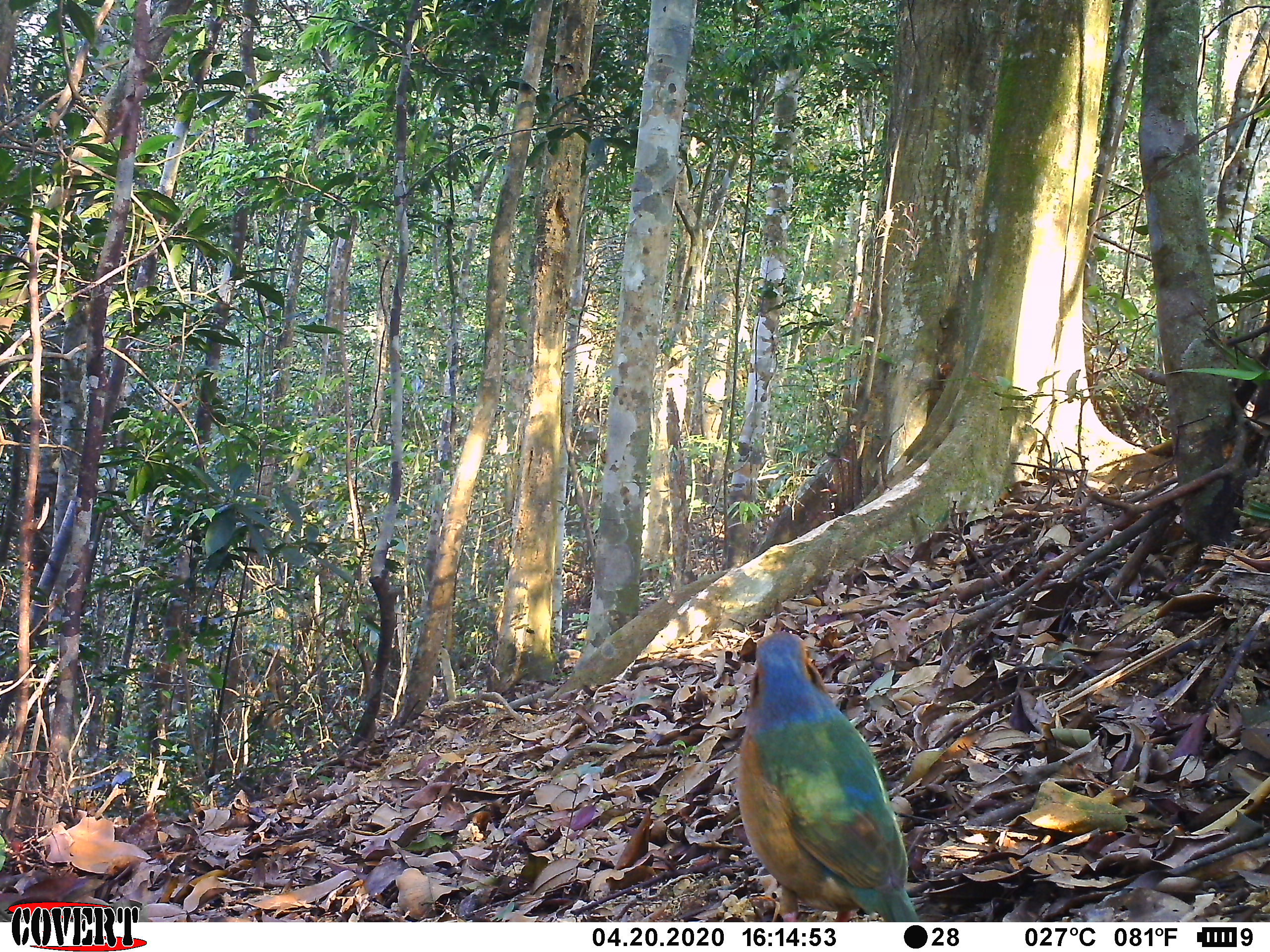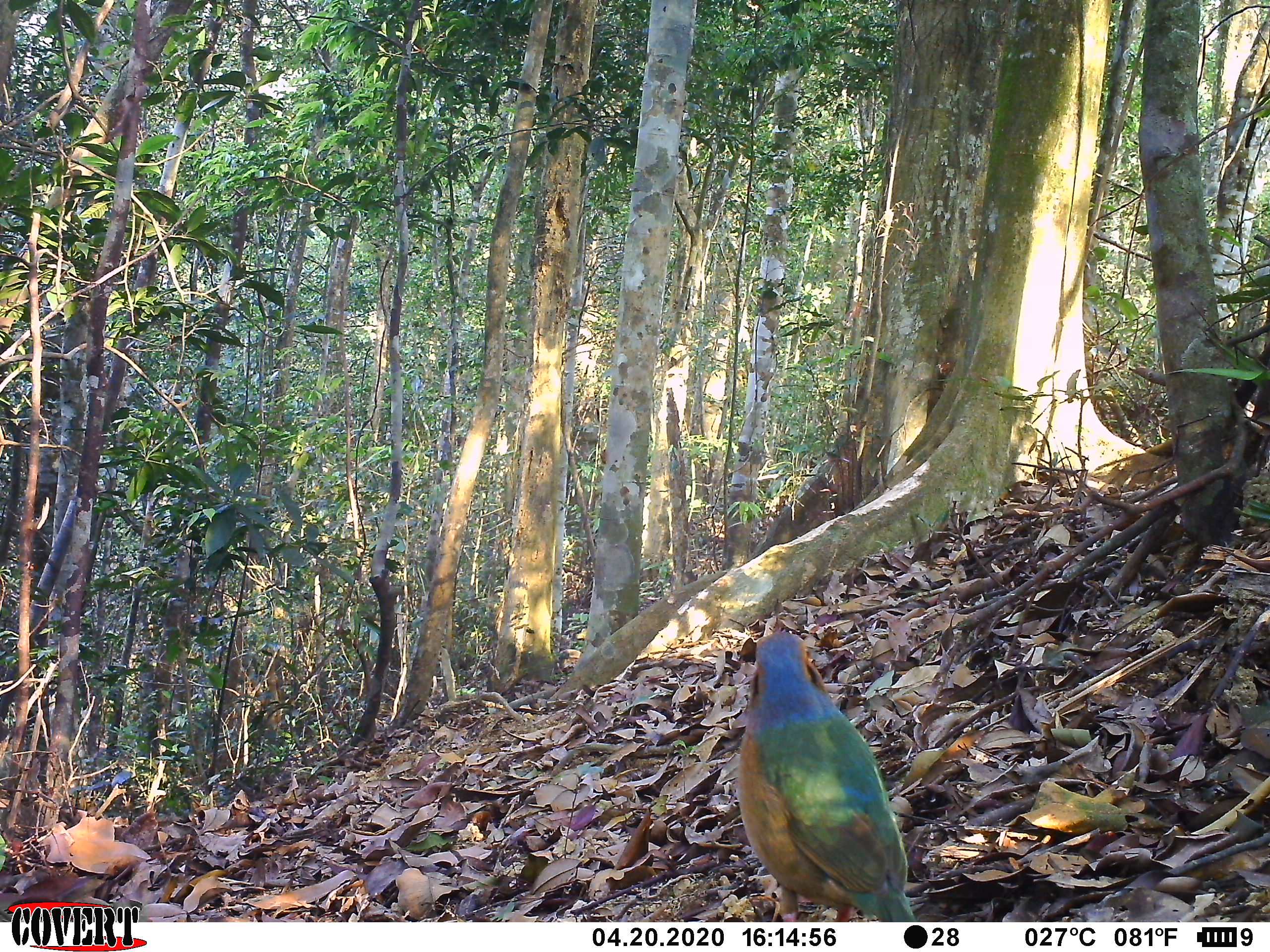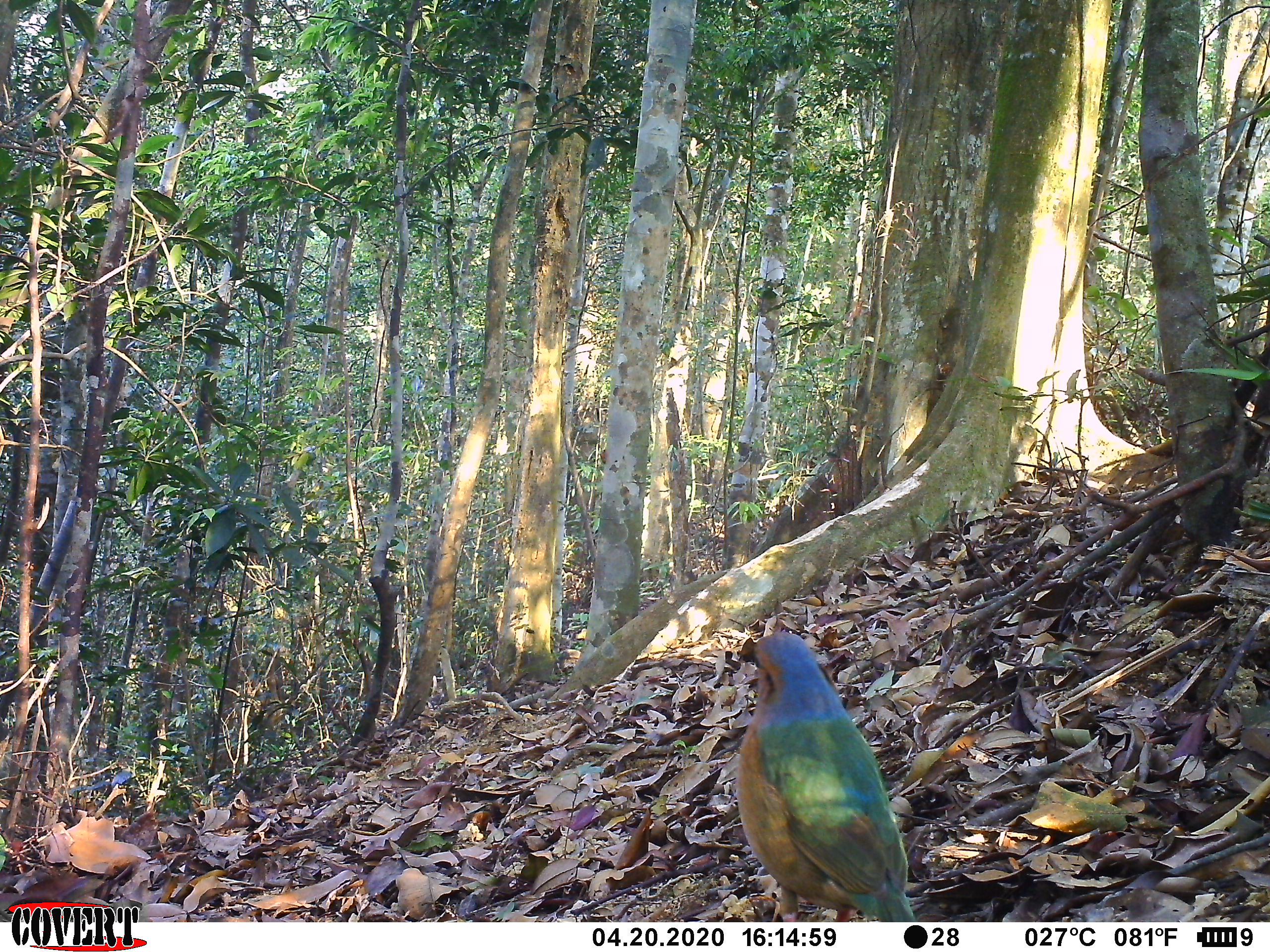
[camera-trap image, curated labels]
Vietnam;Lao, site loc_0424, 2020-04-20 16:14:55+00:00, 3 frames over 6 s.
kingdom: Animalia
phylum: Chordata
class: Aves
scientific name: Aves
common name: bird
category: unidentified bird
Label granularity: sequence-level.